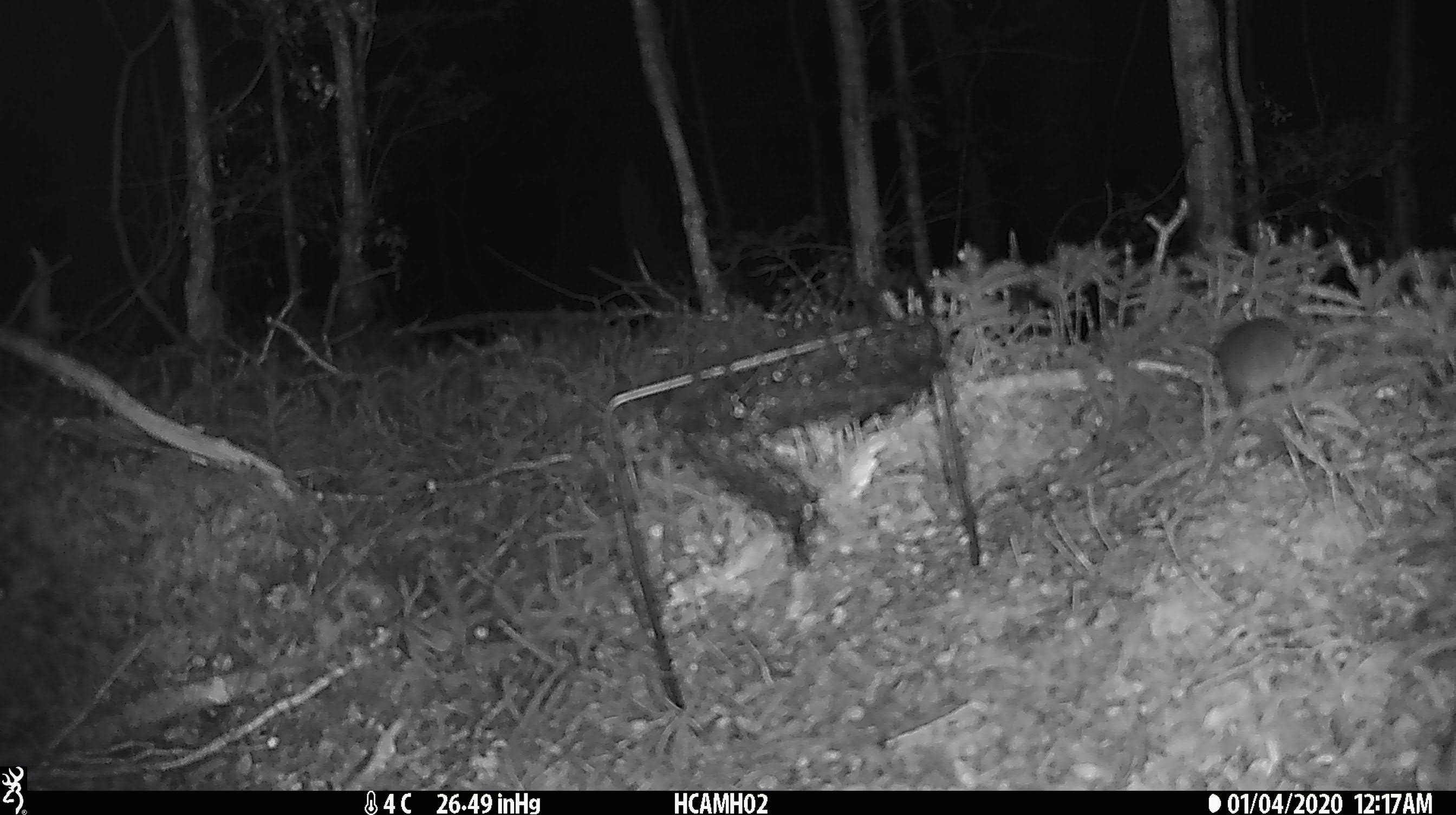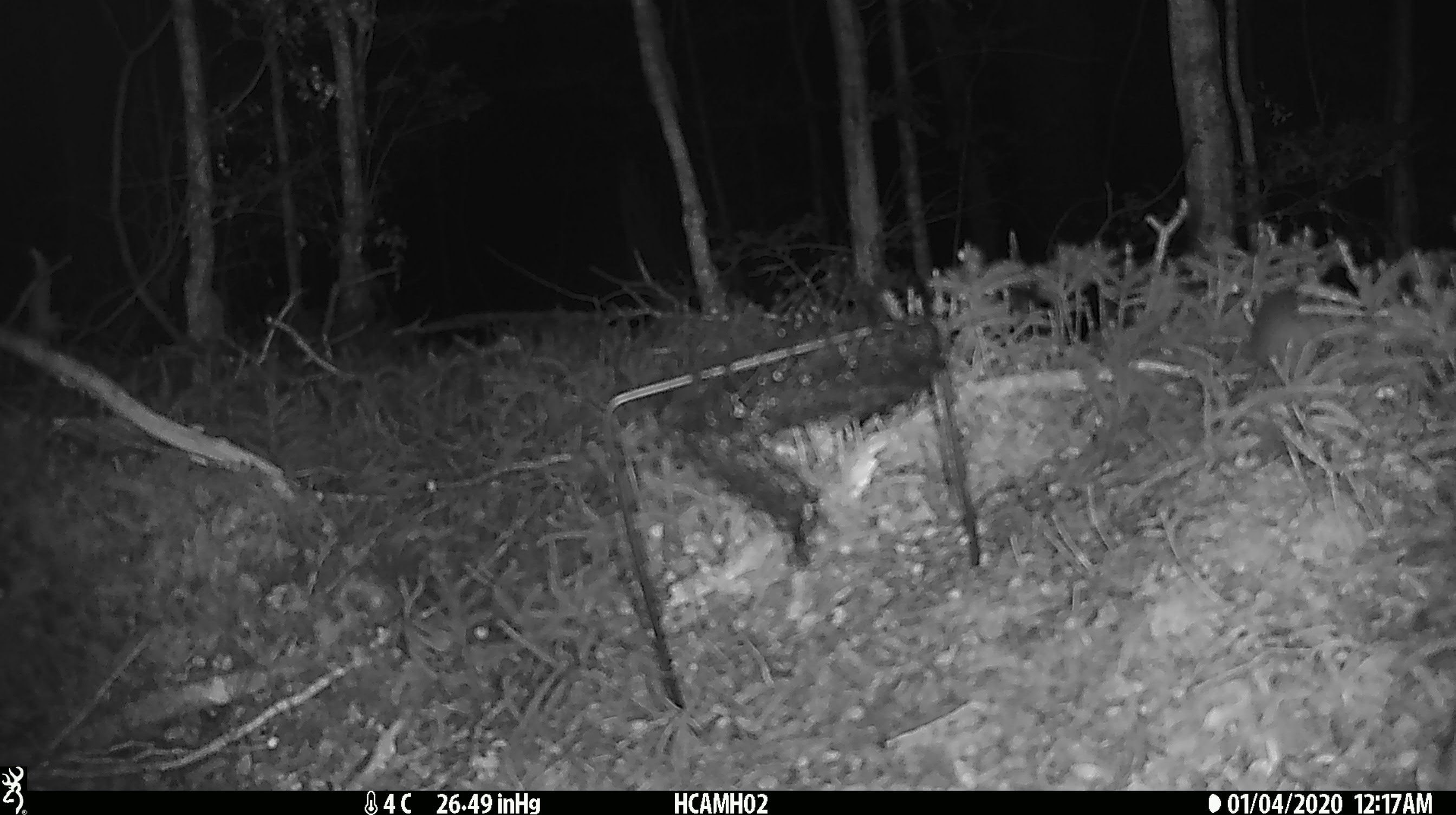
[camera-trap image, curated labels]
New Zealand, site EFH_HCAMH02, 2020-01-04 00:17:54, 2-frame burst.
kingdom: Animalia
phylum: Chordata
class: Mammalia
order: Rodentia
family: Muridae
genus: Mus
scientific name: Mus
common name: mouse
Mouse (Mus).